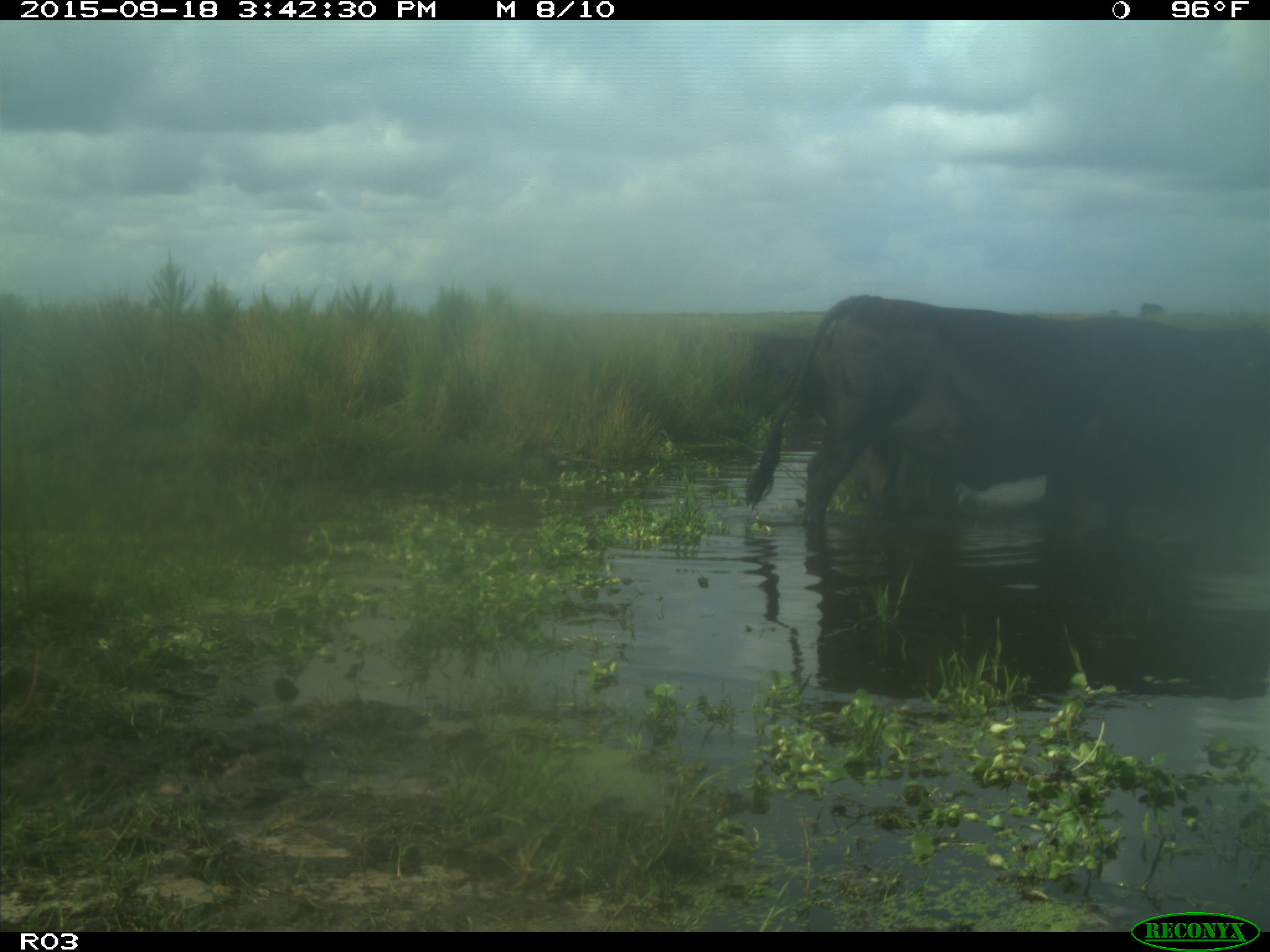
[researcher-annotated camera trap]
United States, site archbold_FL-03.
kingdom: Animalia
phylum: Chordata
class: Mammalia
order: Artiodactyla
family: Bovidae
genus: Bos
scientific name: Bos taurus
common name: domestic cow